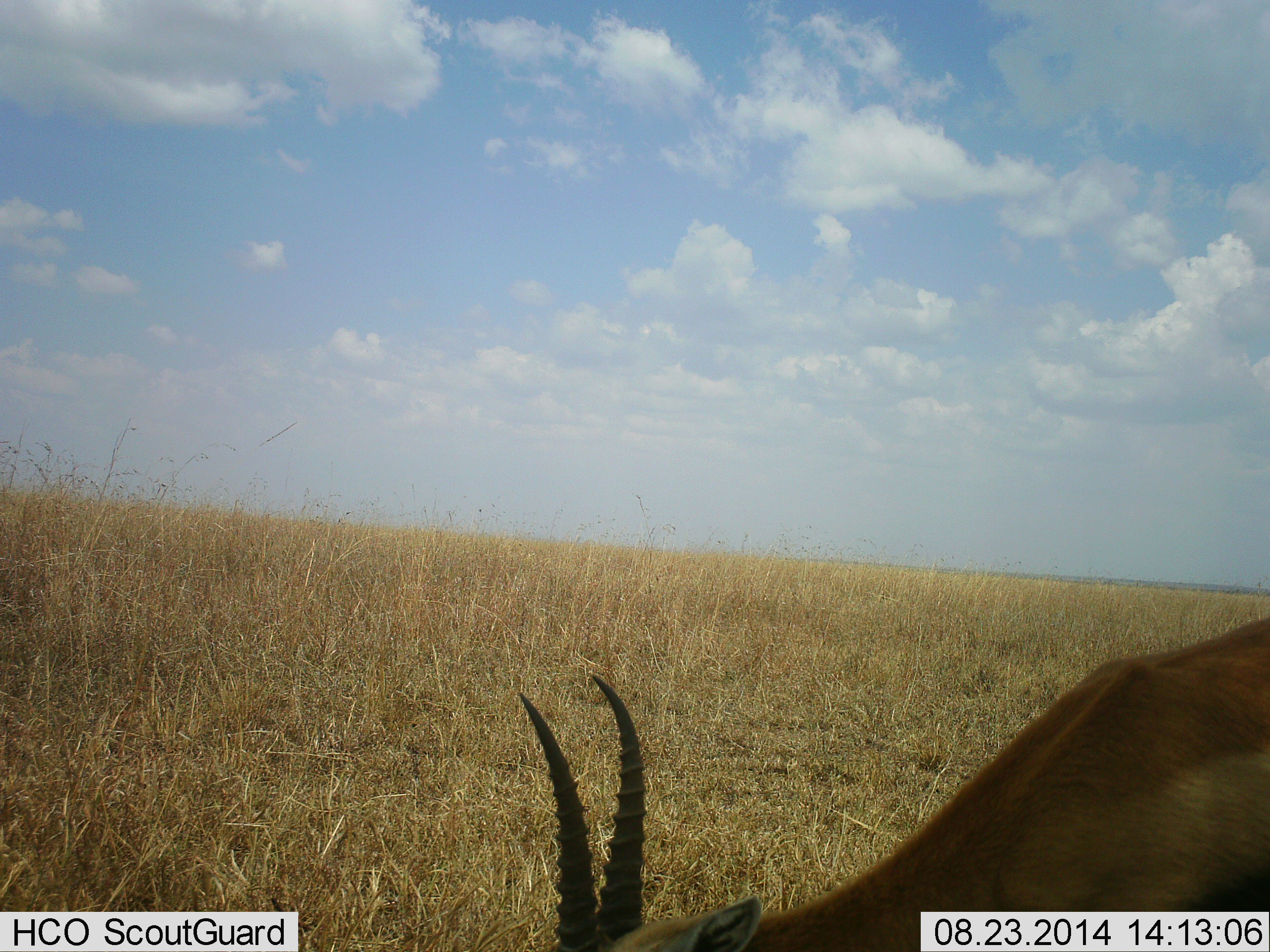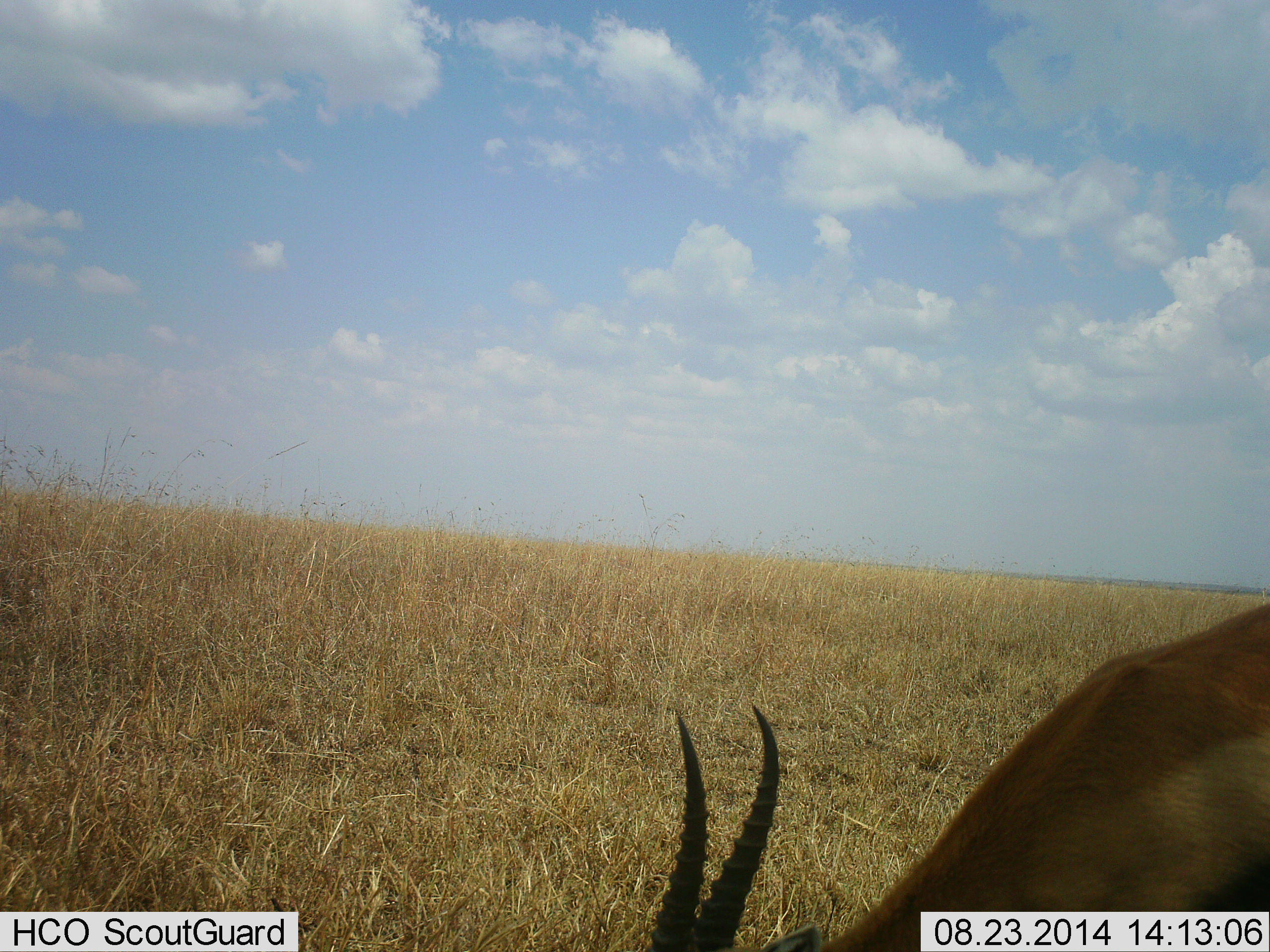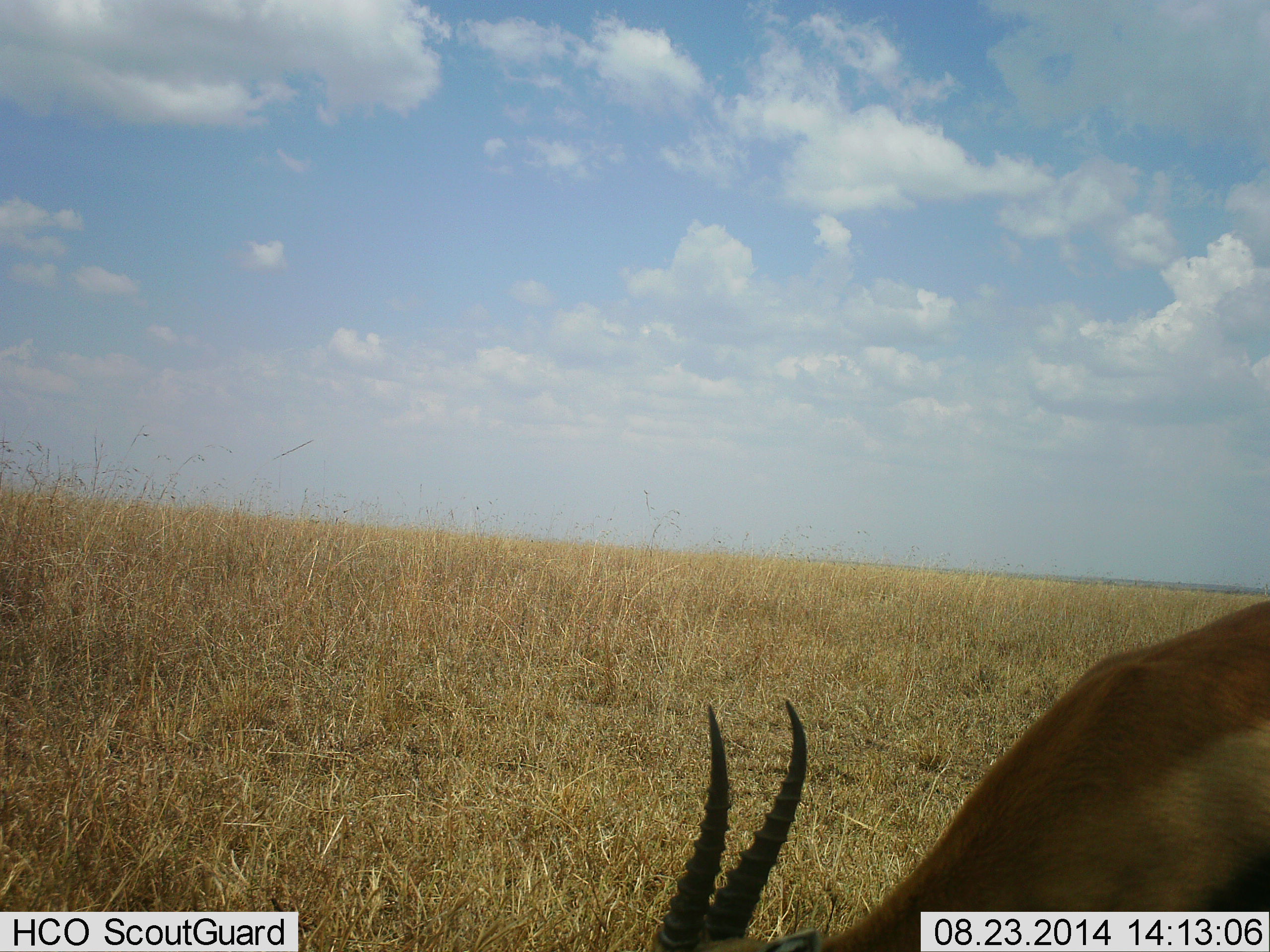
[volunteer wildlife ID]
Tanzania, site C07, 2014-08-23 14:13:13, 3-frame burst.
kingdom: Animalia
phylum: Chordata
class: Mammalia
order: Artiodactyla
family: Bovidae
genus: Eudorcas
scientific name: Eudorcas thomsonii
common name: thomson's gazelle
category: gazellethomsons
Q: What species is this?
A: Gazellethomsons (thomson's gazelle) (Eudorcas thomsonii).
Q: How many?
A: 1.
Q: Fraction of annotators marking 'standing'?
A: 30%.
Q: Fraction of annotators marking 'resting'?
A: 0%.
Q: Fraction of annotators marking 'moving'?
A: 0%.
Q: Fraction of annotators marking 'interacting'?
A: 0%.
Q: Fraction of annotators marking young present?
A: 0%.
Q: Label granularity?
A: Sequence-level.